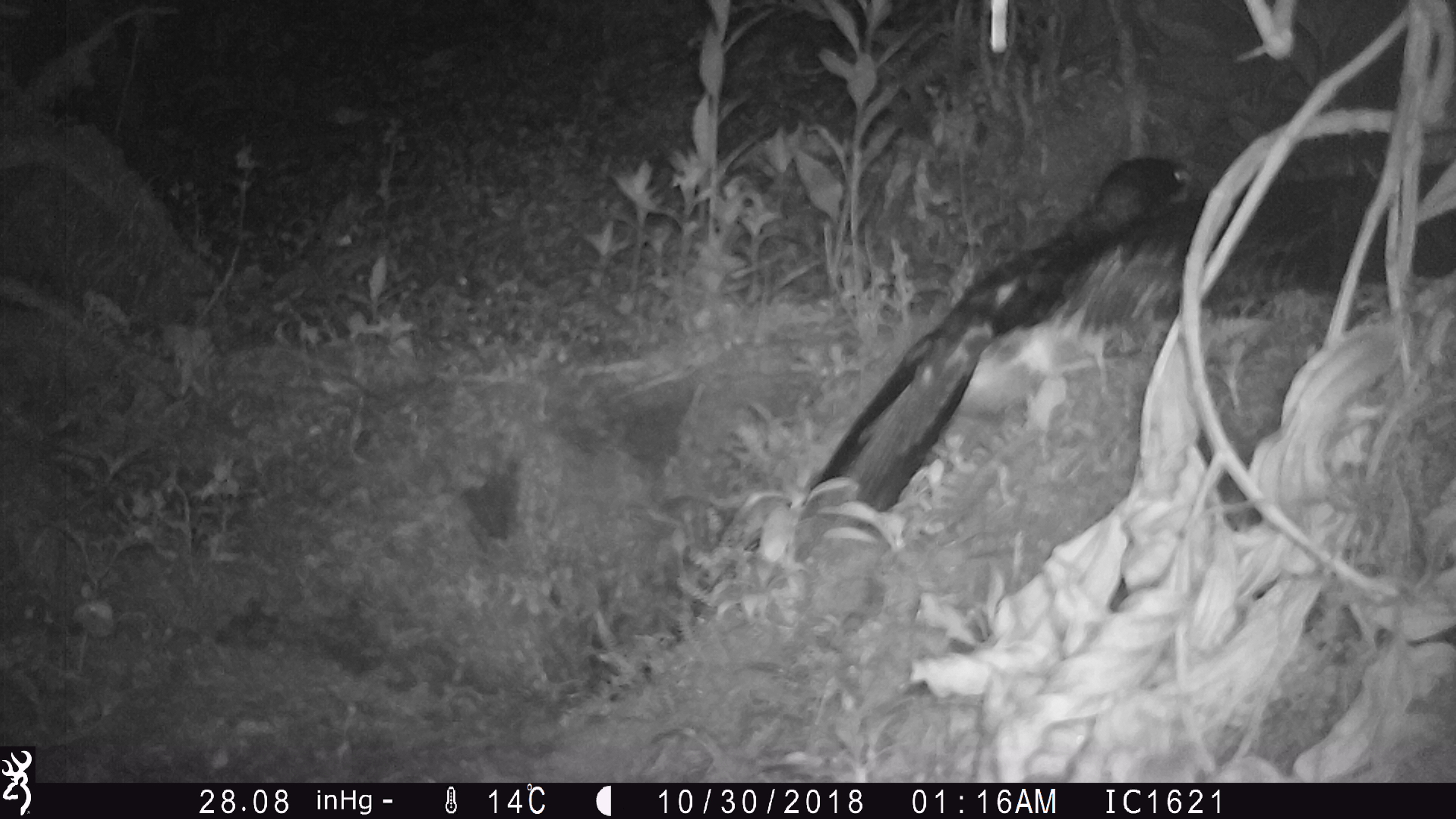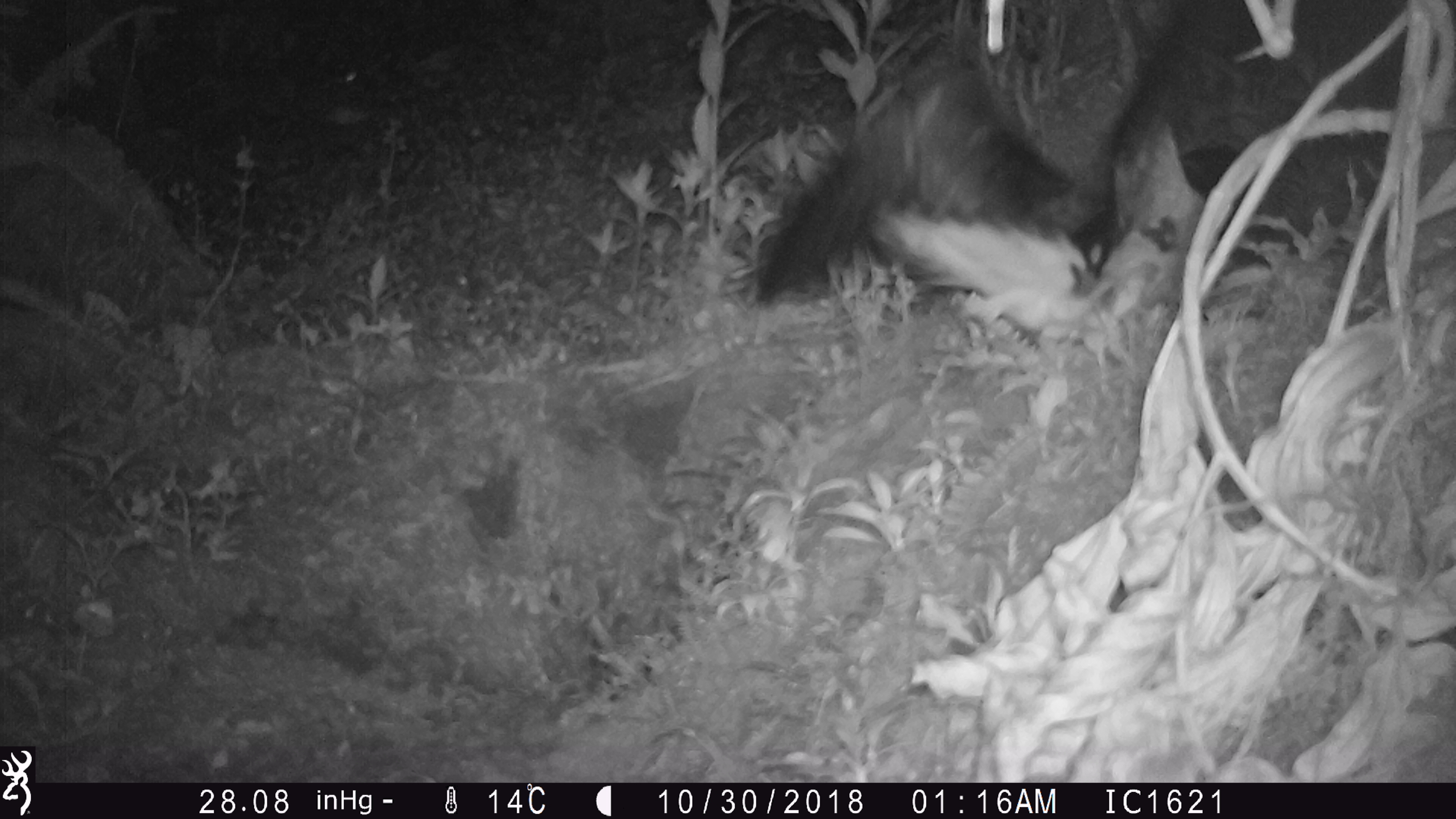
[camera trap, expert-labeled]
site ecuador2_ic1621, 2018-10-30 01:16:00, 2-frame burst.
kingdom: Animalia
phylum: Chordata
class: Aves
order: Procellariiformes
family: Procellariidae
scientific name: Procellariidae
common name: petrel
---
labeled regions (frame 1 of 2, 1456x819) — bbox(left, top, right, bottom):
petrel: bbox(804, 140, 1456, 522)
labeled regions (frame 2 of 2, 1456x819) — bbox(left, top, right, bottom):
petrel: bbox(772, 6, 1334, 354)